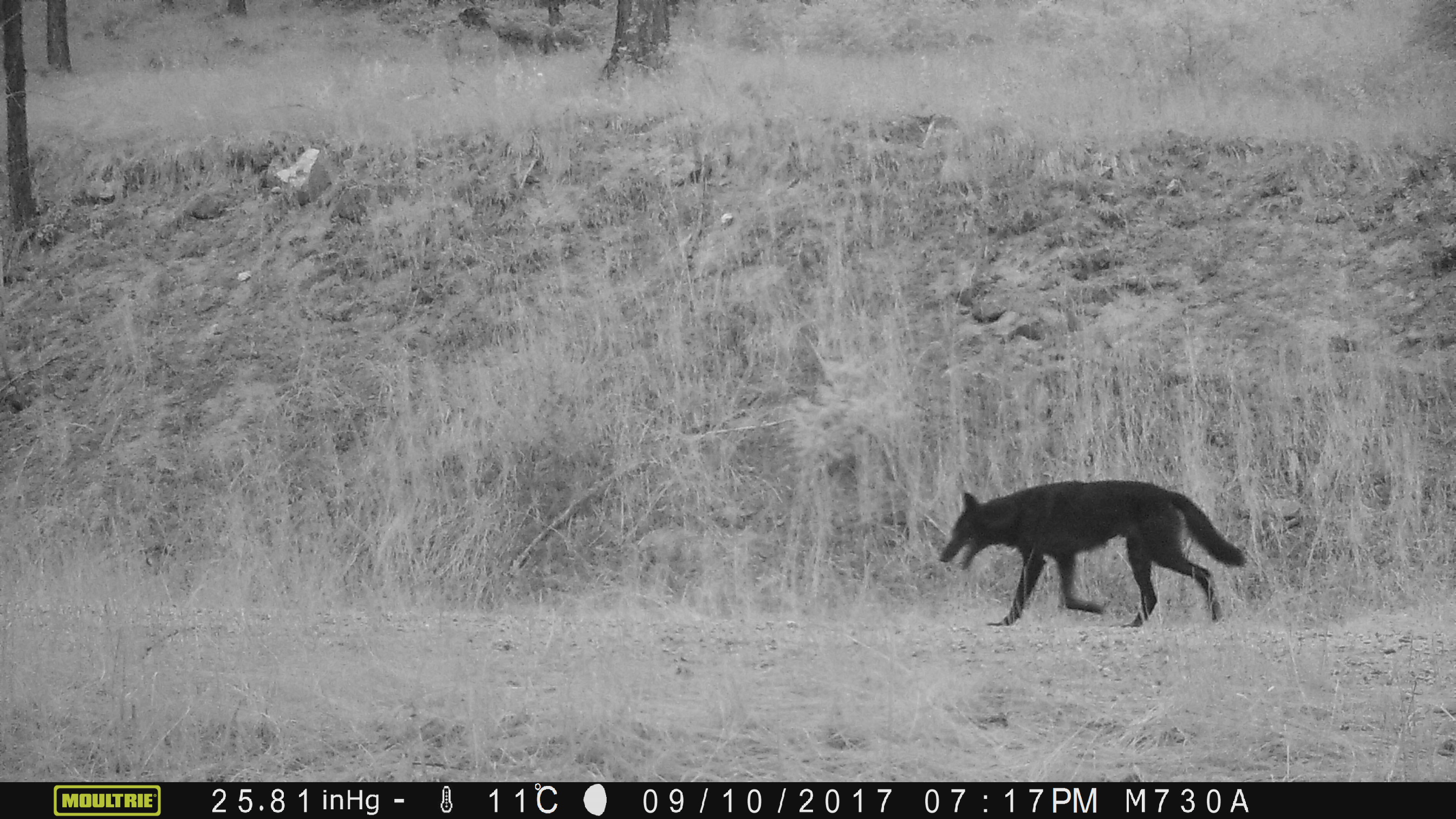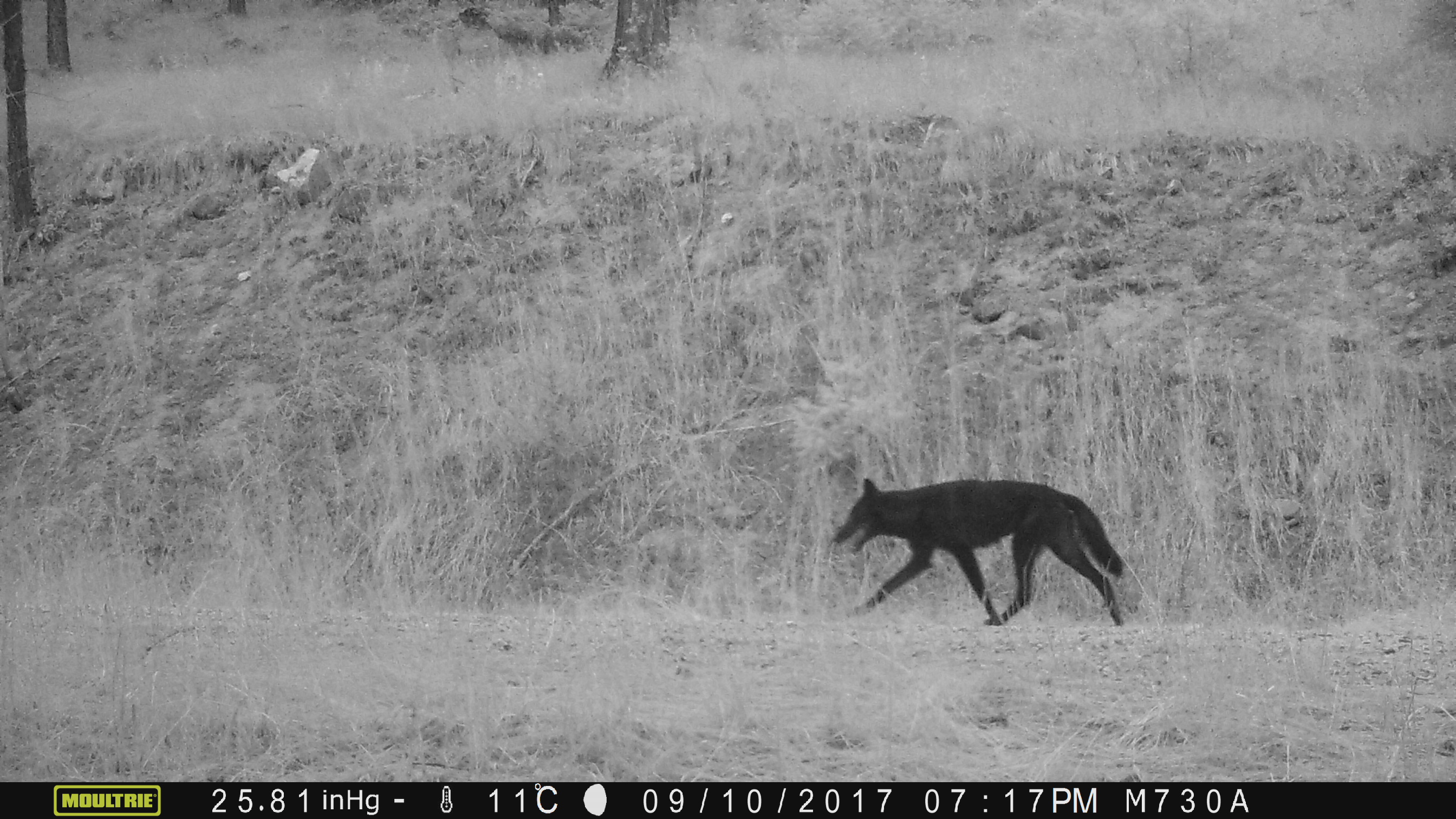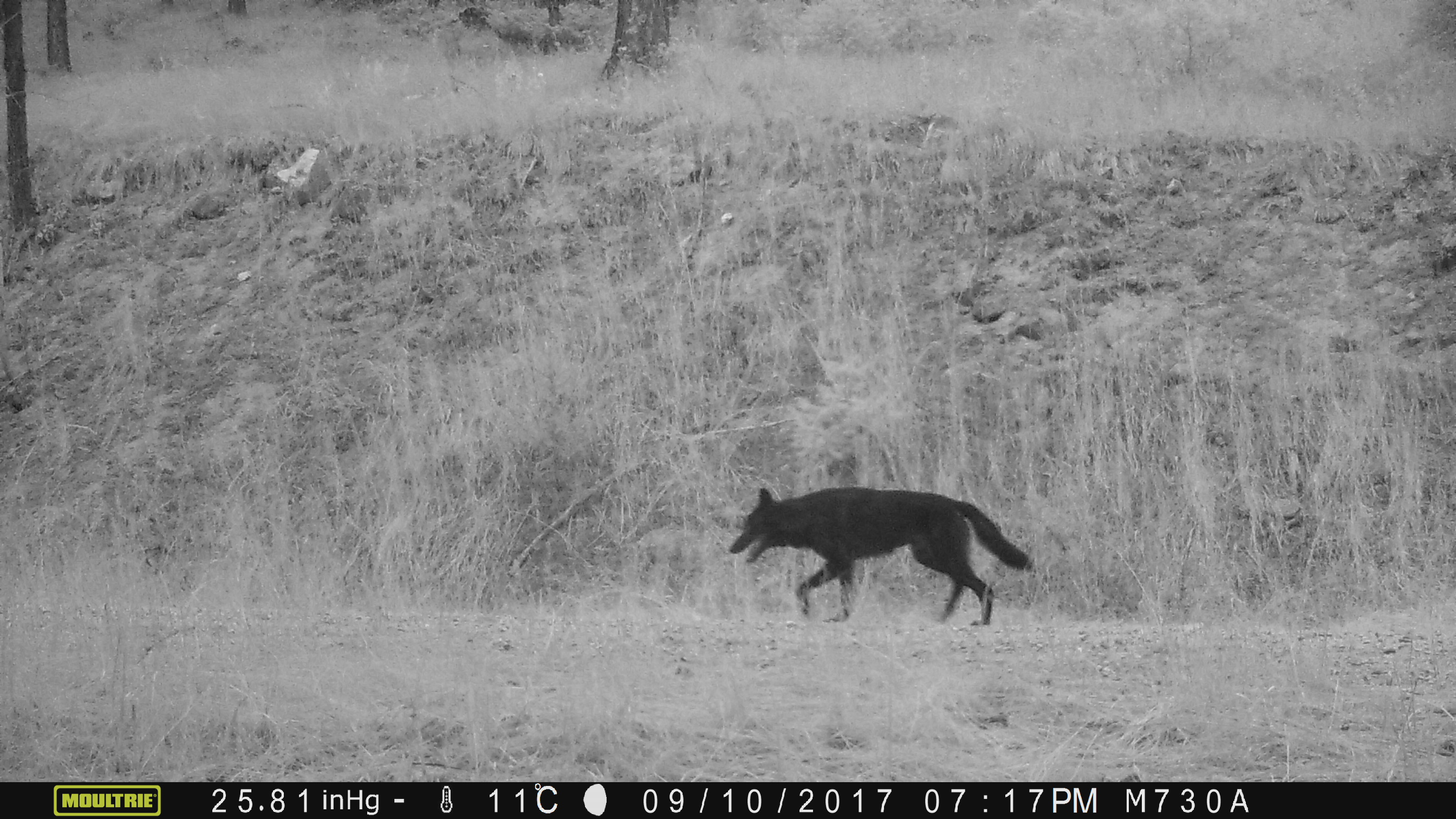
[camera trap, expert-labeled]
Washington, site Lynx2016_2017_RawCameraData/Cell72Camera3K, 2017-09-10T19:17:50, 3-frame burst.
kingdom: Animalia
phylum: Chordata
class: Mammalia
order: Carnivora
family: Canidae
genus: Canis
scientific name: Canis lupus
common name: gray wolf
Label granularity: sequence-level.